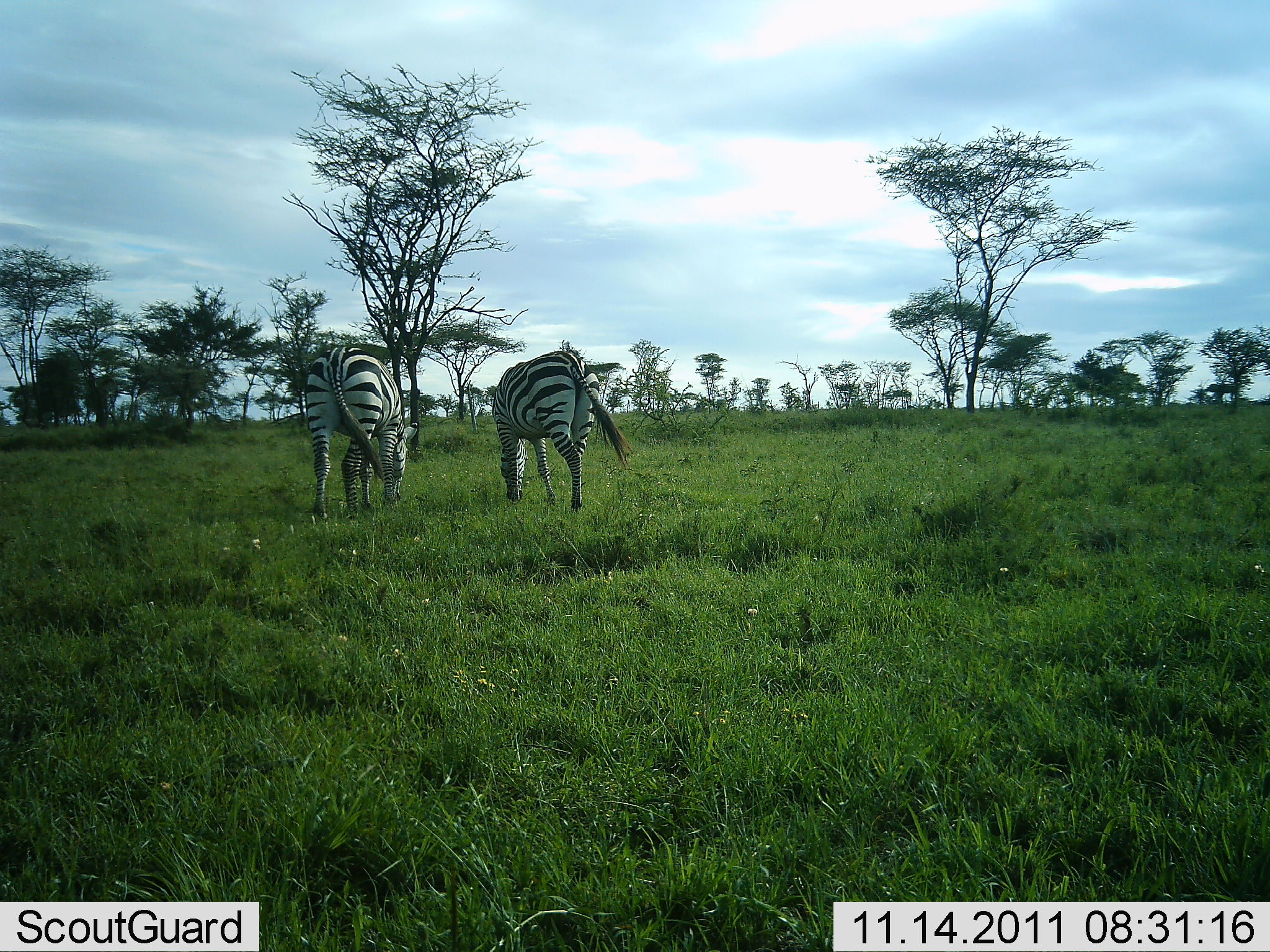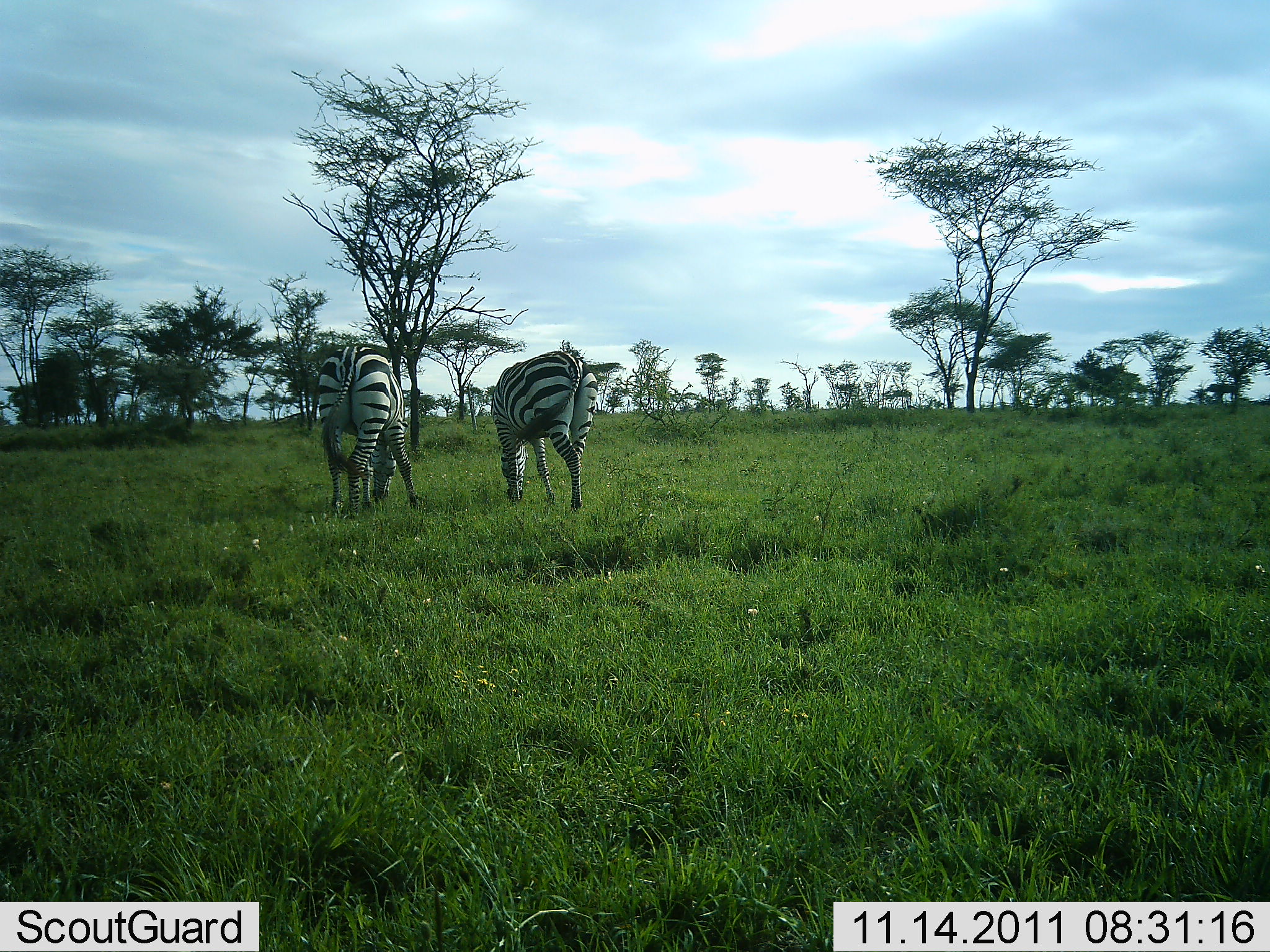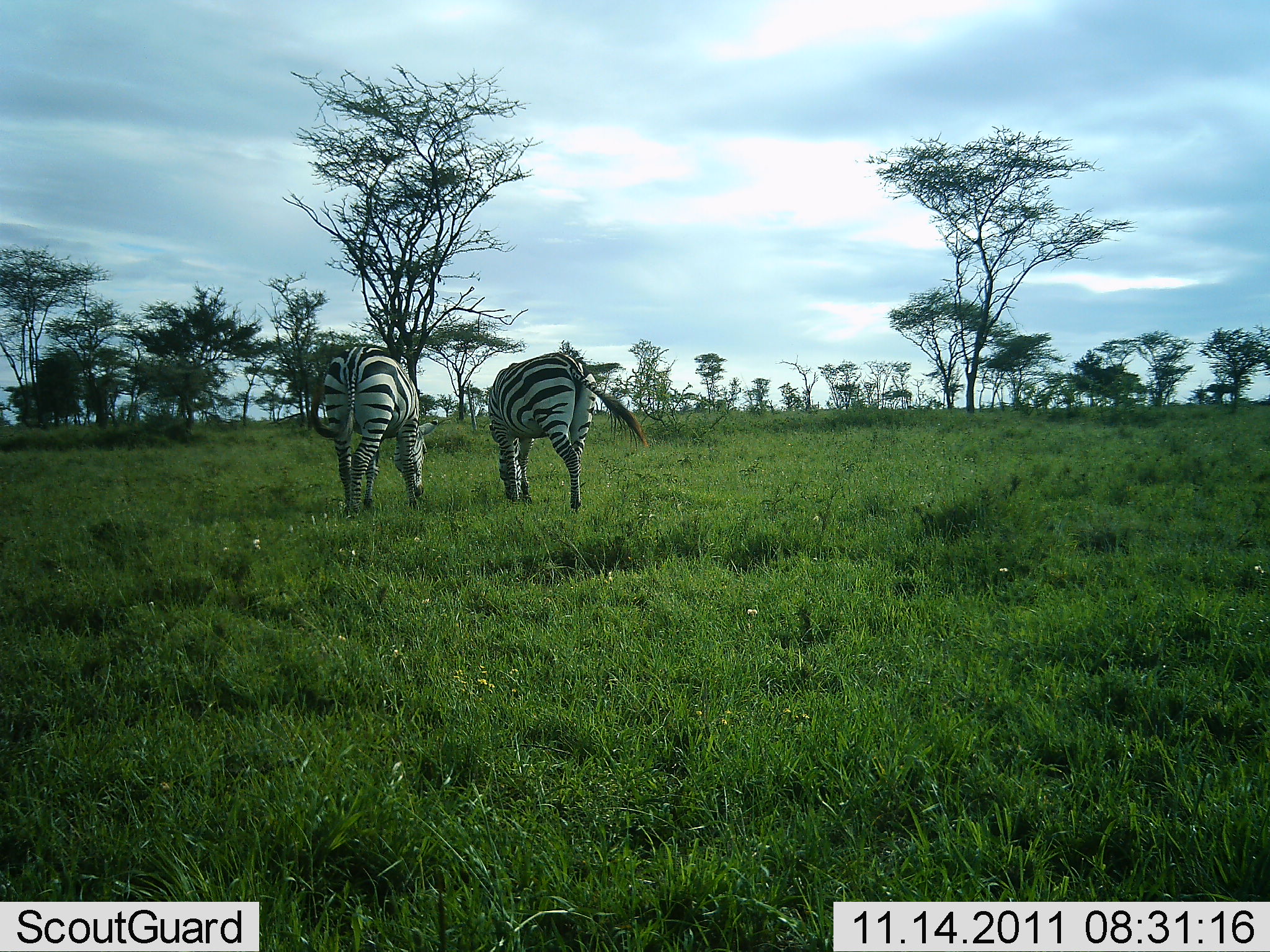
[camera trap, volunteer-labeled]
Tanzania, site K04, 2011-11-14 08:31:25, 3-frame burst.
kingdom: Animalia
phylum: Chordata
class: Mammalia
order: Perissodactyla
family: Equidae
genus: Equus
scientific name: Equus quagga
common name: plains zebra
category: zebra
Zebra (plains zebra) (Equus quagga), count 2. Behavior (volunteer vote fractions): standing 36%, resting 0%, moving 0%, interacting 0%. Young present (vote fraction): 0%. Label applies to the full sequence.